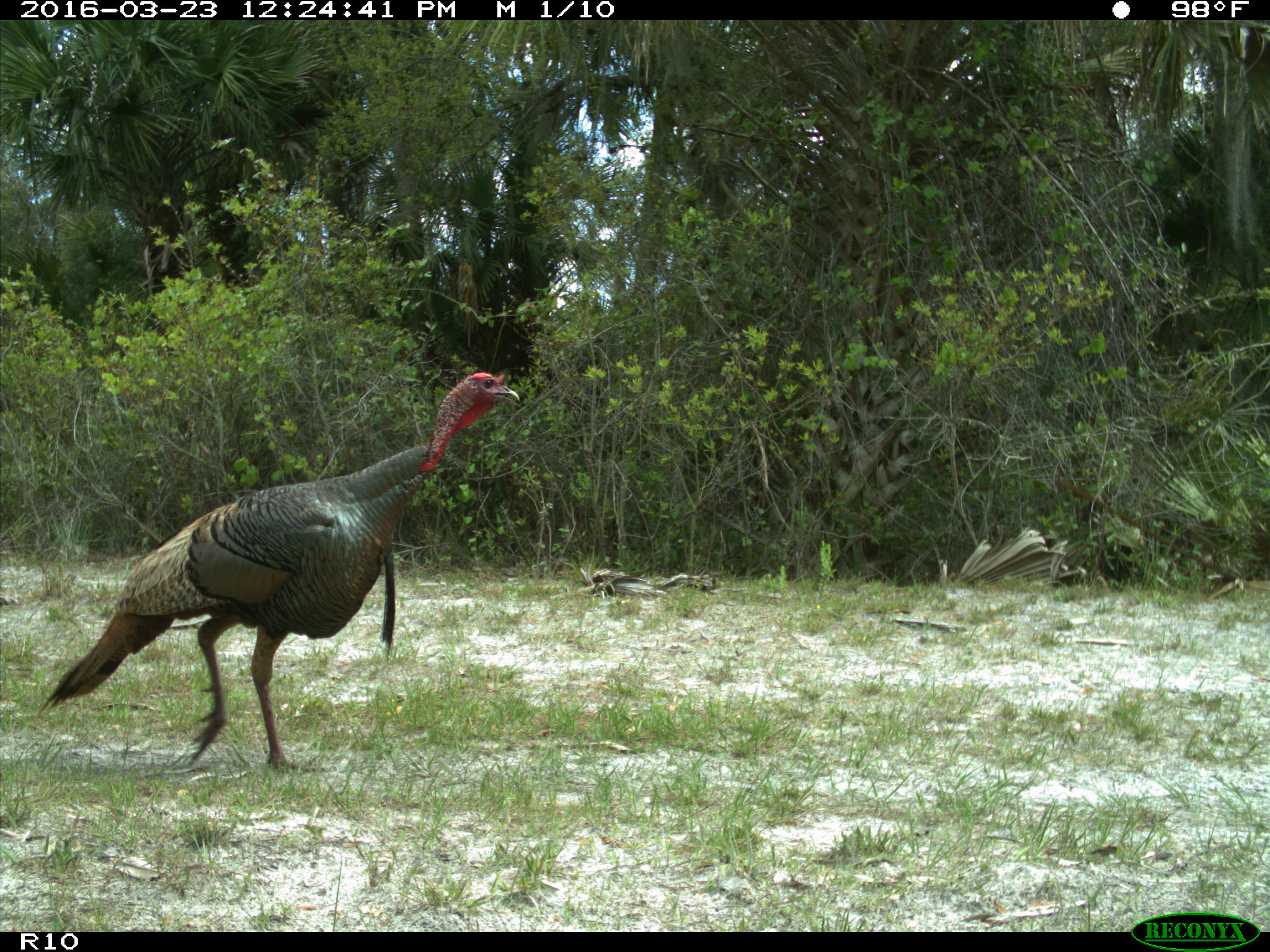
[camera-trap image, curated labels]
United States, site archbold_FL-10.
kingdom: Animalia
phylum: Chordata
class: Aves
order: Galliformes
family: Phasianidae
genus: Meleagris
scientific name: Meleagris gallopavo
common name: wild turkey